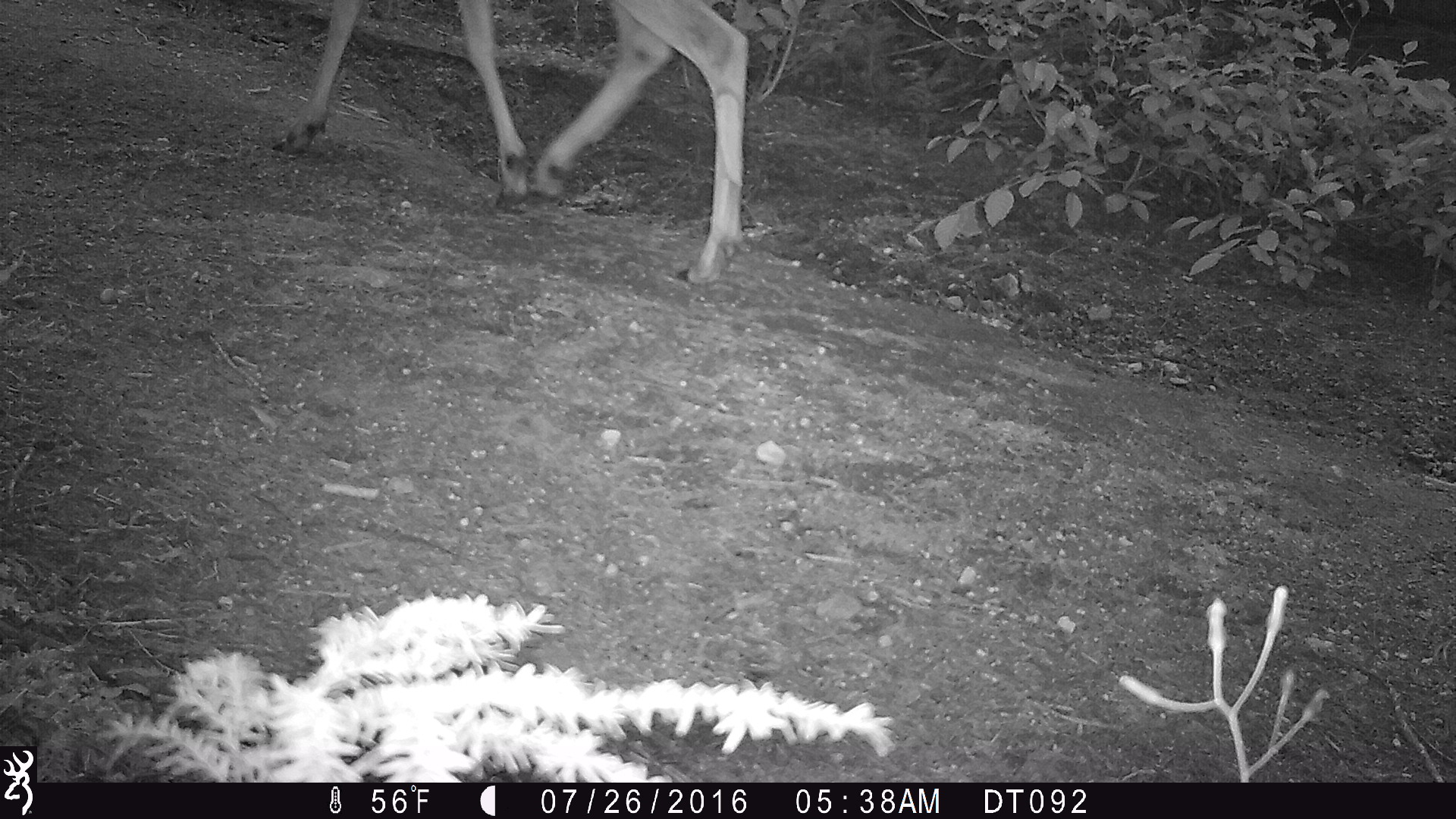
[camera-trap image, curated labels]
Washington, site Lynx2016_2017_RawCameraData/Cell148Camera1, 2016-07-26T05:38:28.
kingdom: Animalia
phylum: Chordata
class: Mammalia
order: Artiodactyla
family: Cervidae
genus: Odocoileus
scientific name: Odocoileus hemionus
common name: mule deer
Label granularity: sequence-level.